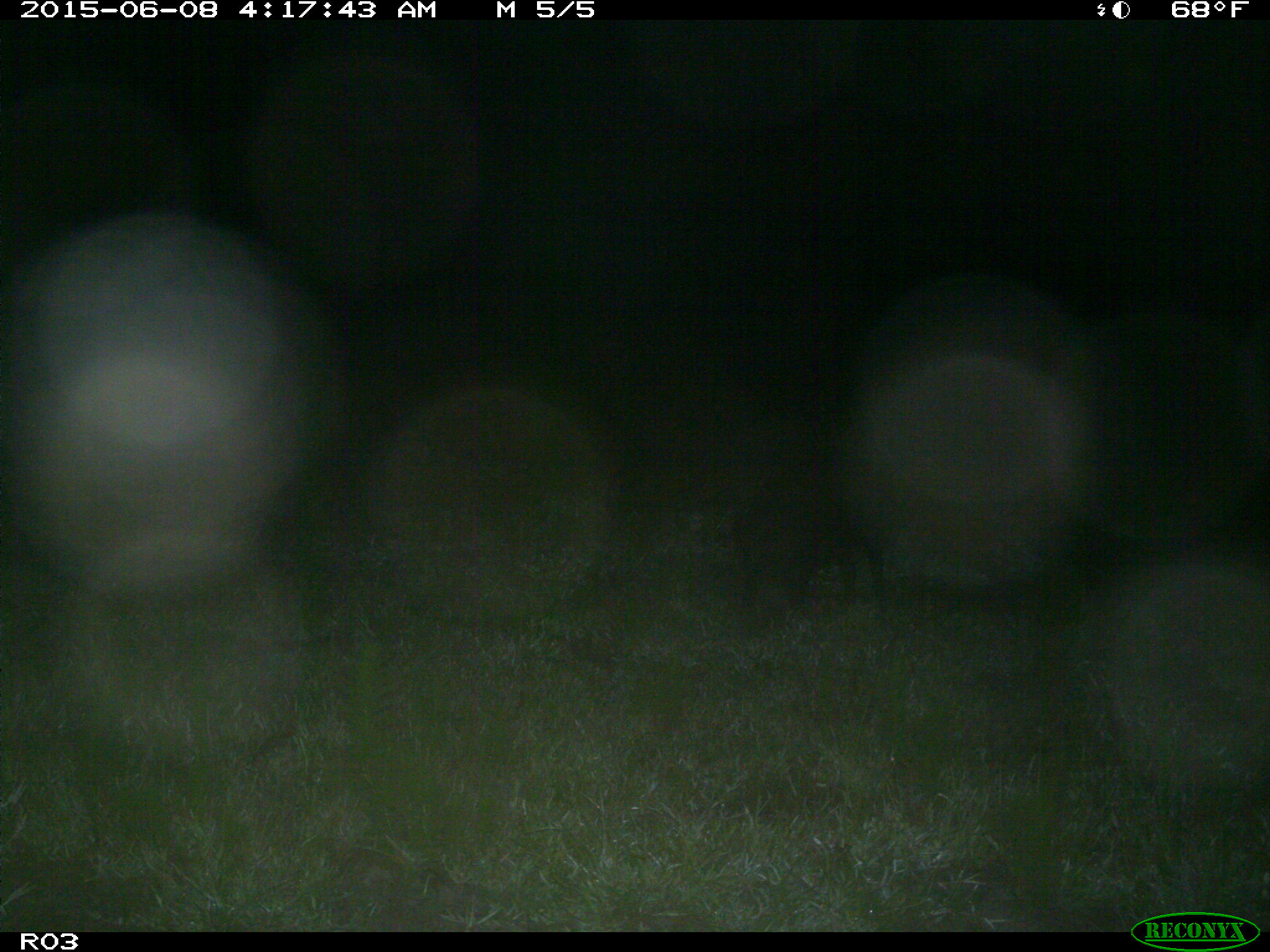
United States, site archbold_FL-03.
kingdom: Animalia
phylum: Chordata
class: Mammalia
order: Artiodactyla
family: Suidae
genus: Sus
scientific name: Sus scrofa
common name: wild boar